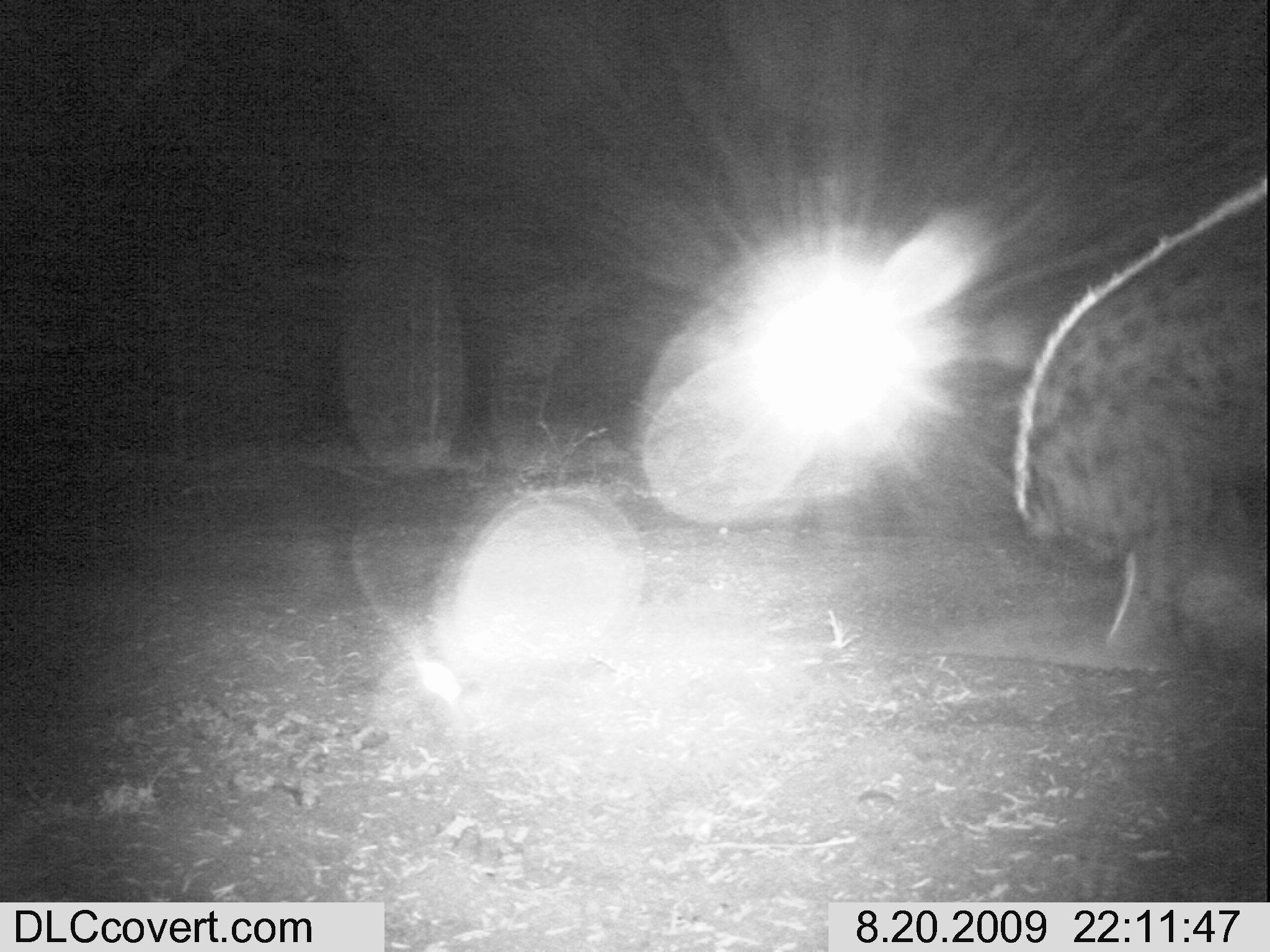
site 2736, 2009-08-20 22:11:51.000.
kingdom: Animalia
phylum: Chordata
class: Mammalia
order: Carnivora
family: Hyaenidae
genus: Crocuta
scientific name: Crocuta crocuta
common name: spotted hyena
Crocuta crocuta (spotted hyena), count 1.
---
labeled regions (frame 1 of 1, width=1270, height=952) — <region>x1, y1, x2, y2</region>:
crocuta crocuta: <region>1011, 176, 1268, 670</region>